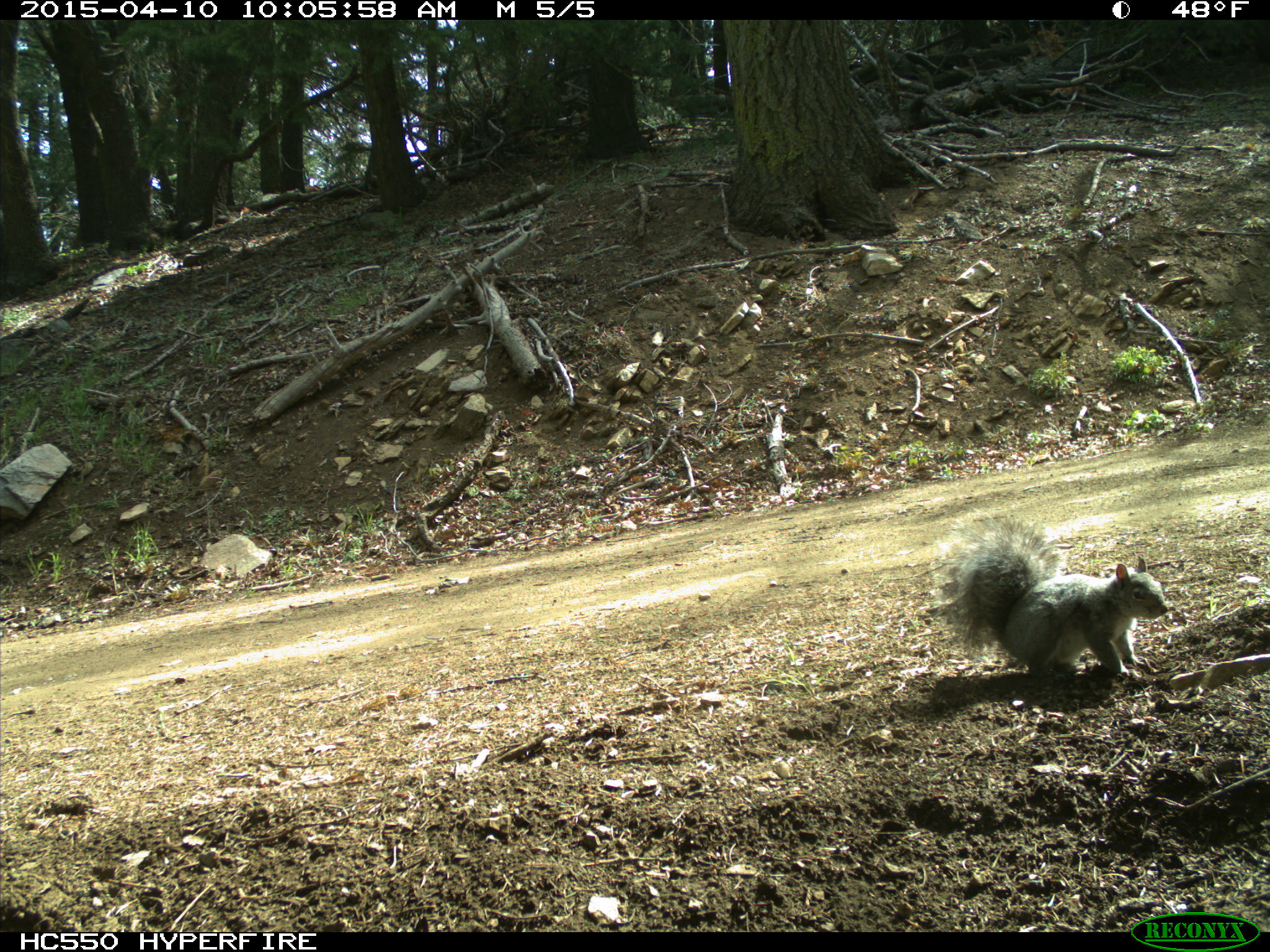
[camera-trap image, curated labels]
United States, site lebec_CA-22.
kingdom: Animalia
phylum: Chordata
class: Mammalia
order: Rodentia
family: Sciuridae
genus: Sciurus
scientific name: Sciurus carolinensis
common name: eastern gray squirrel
Sciurus carolinensis (eastern gray squirrel).